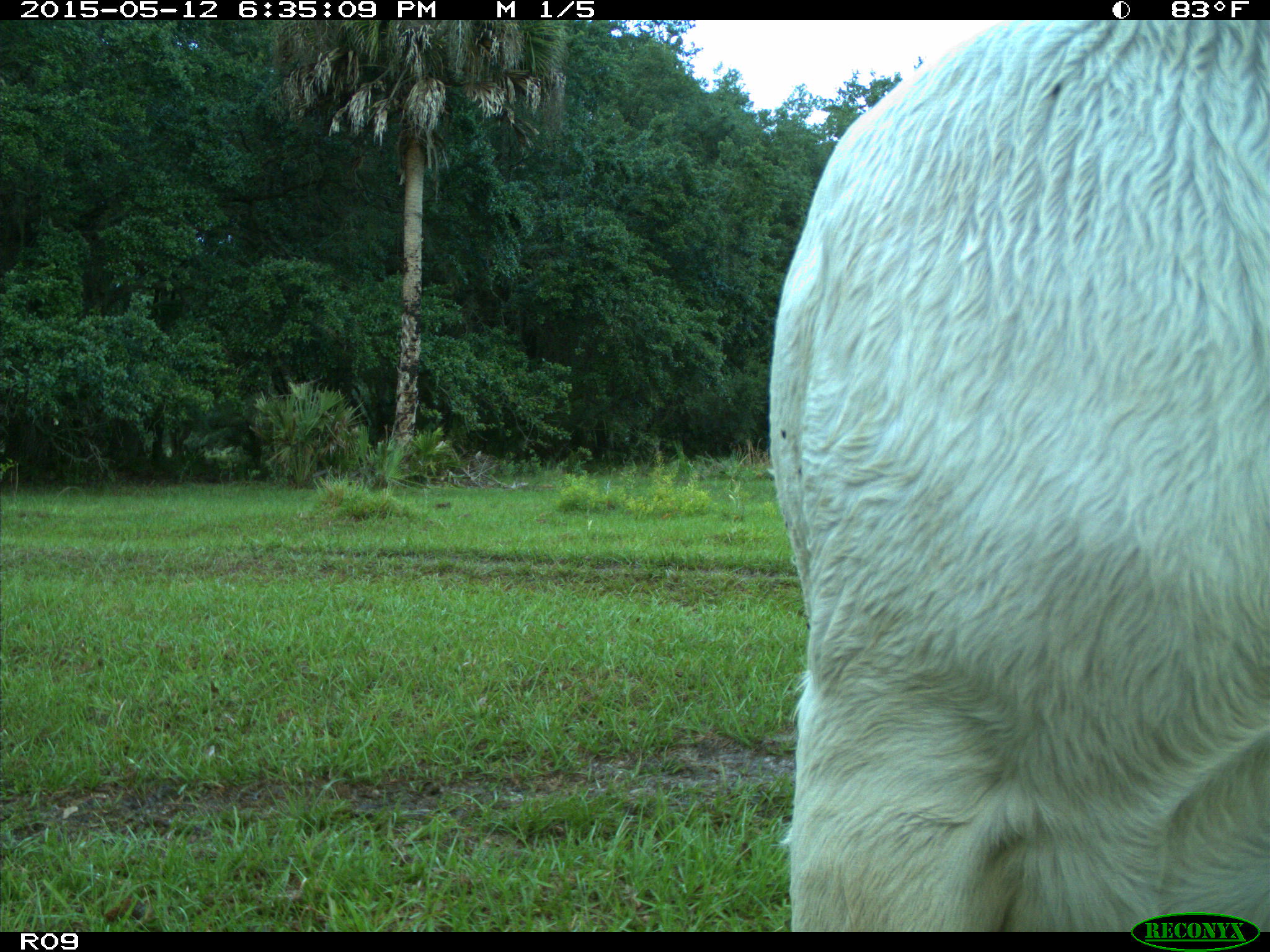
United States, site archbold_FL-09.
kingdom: Animalia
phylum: Chordata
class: Mammalia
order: Artiodactyla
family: Bovidae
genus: Bos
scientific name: Bos taurus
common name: domestic cow